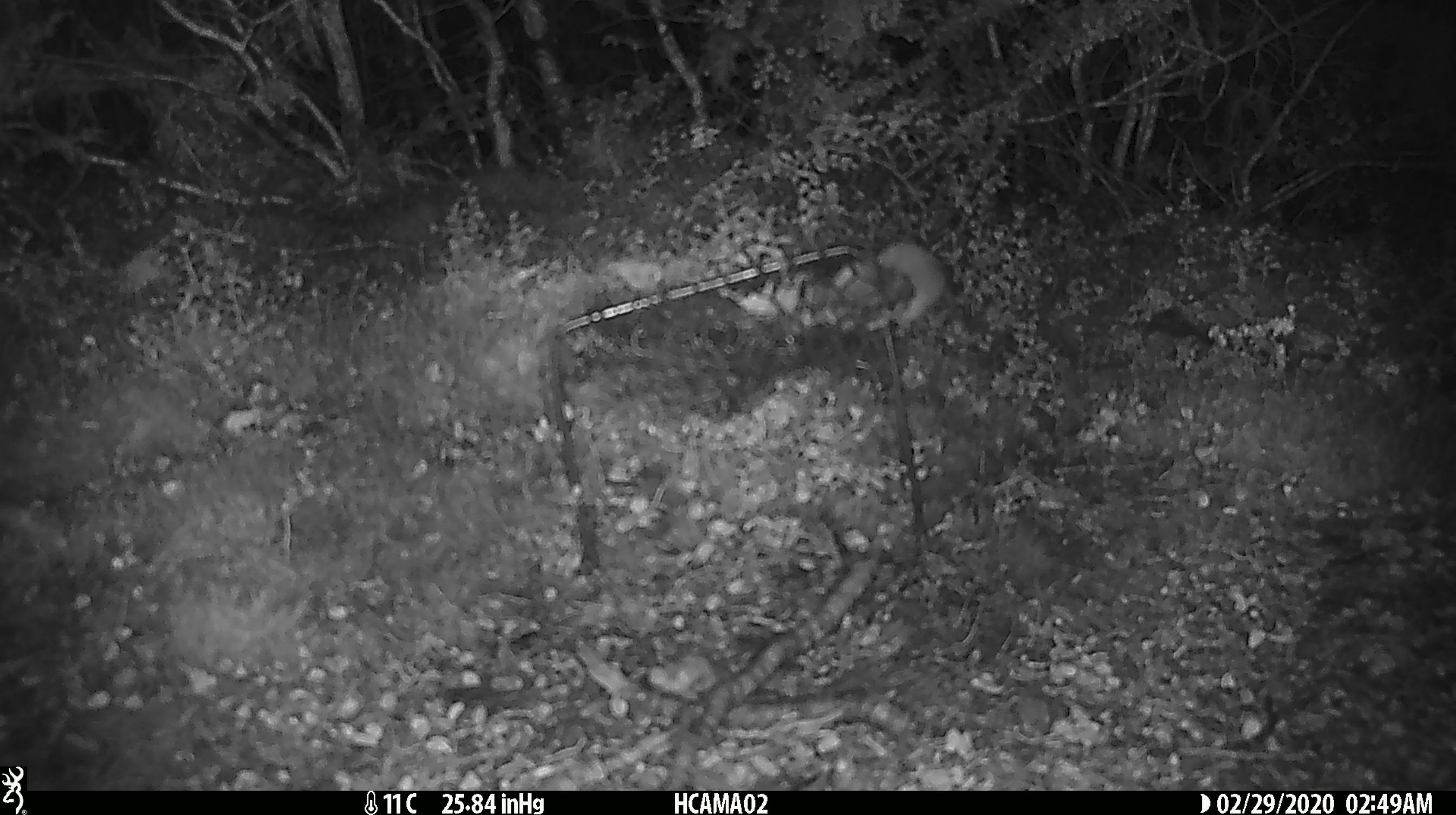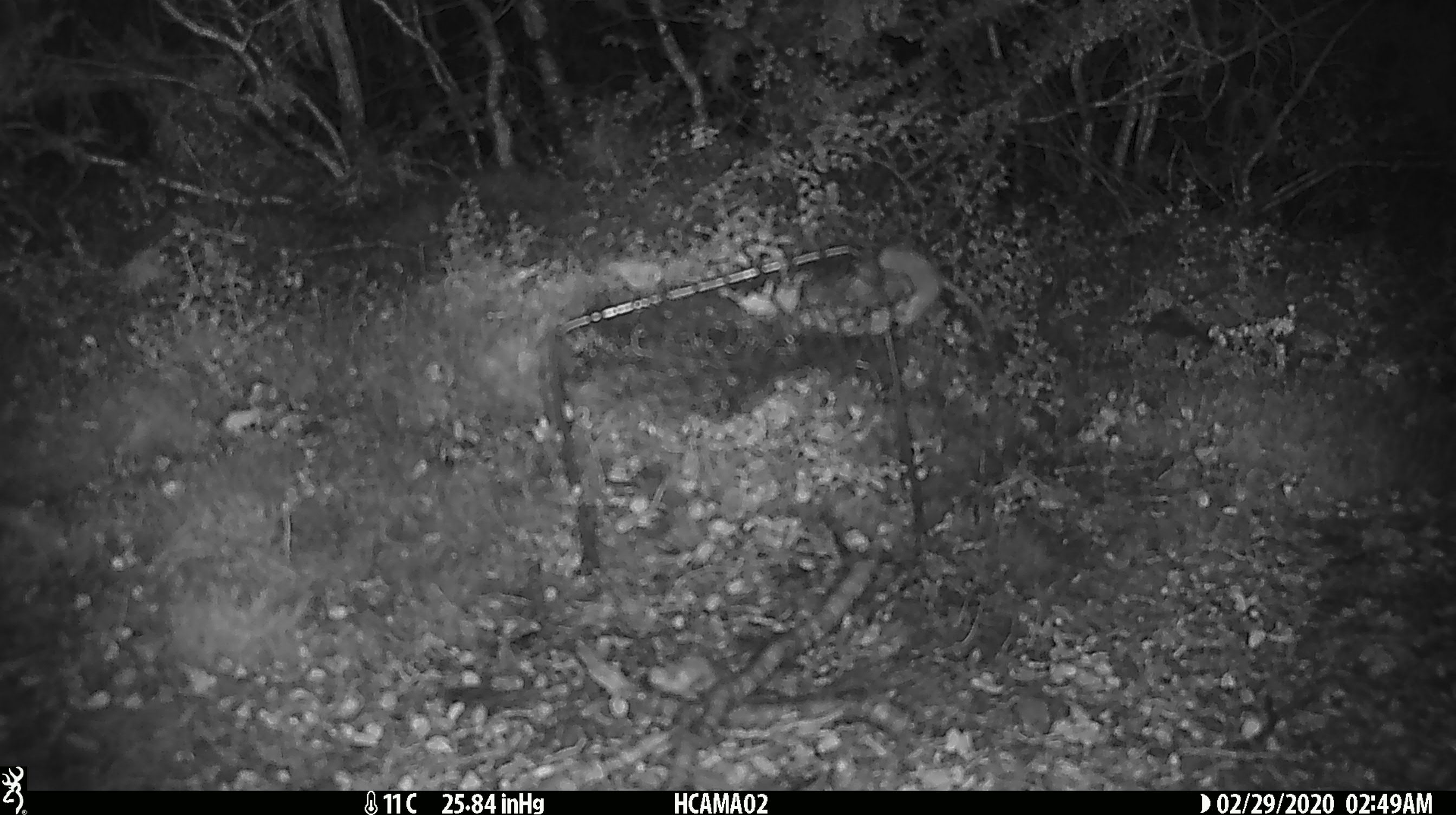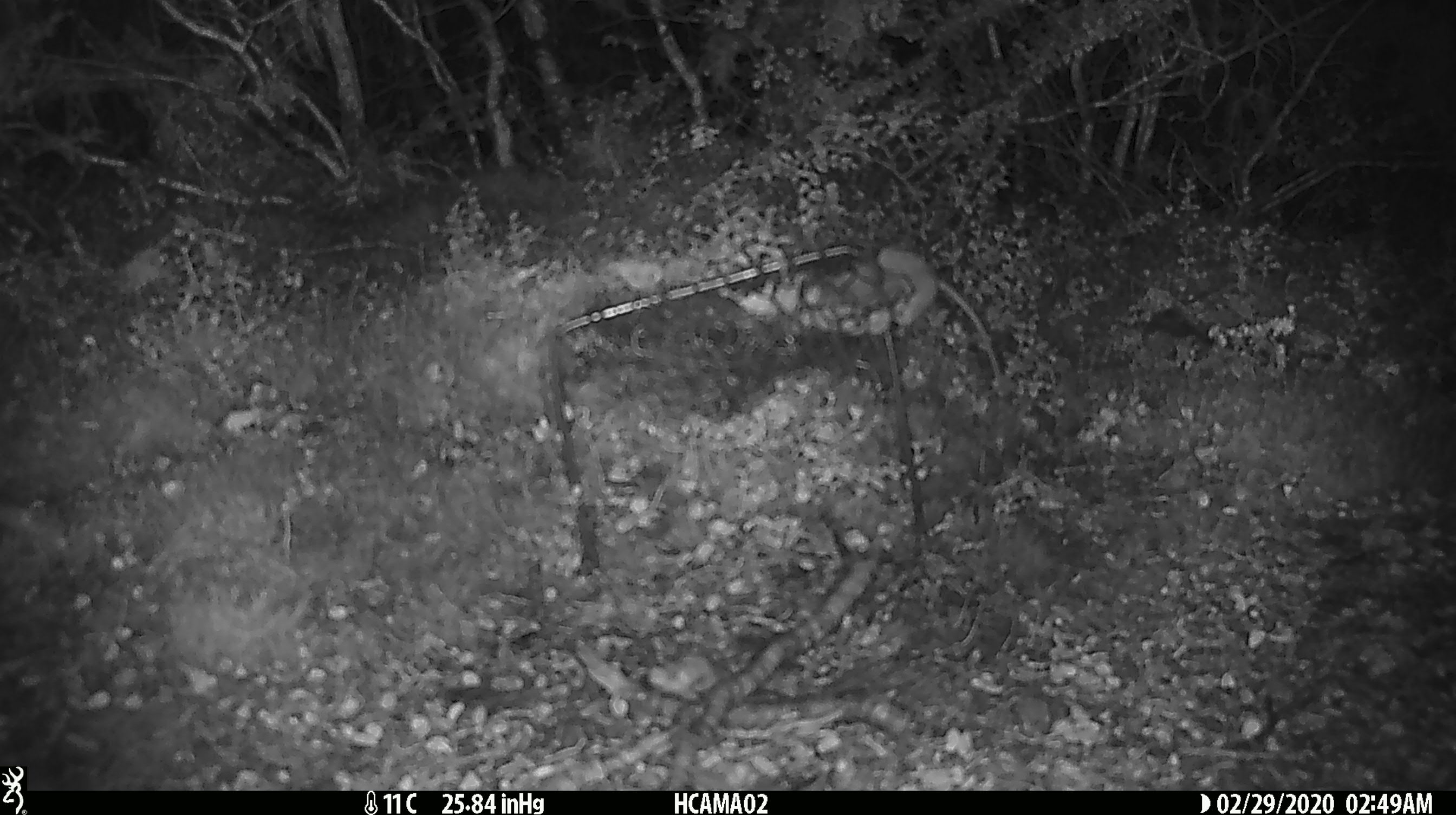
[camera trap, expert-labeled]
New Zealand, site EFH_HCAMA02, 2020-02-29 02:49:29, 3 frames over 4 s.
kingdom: Animalia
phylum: Chordata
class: Mammalia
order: Rodentia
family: Muridae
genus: Mus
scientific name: Mus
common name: mouse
Mouse (Mus).